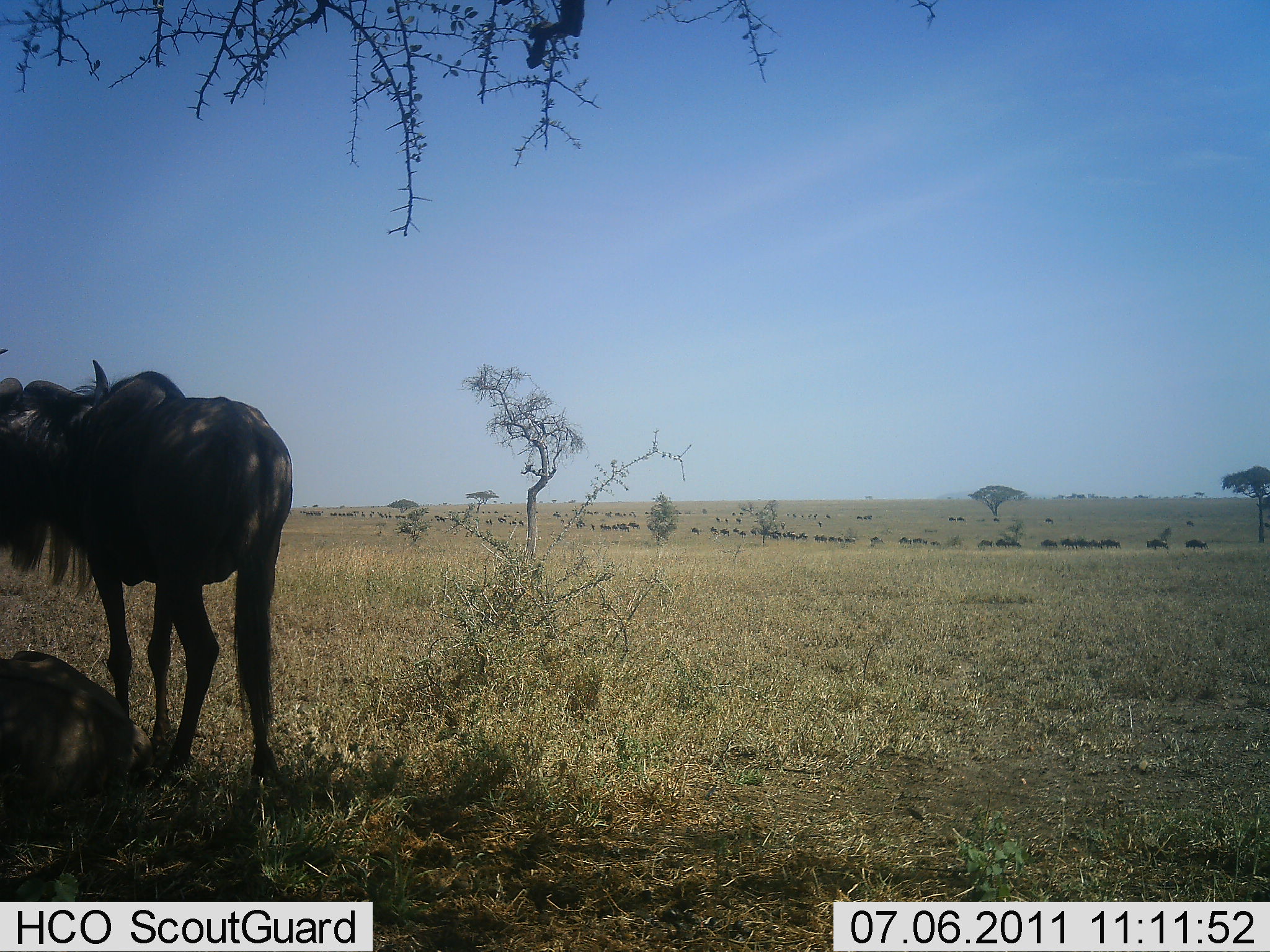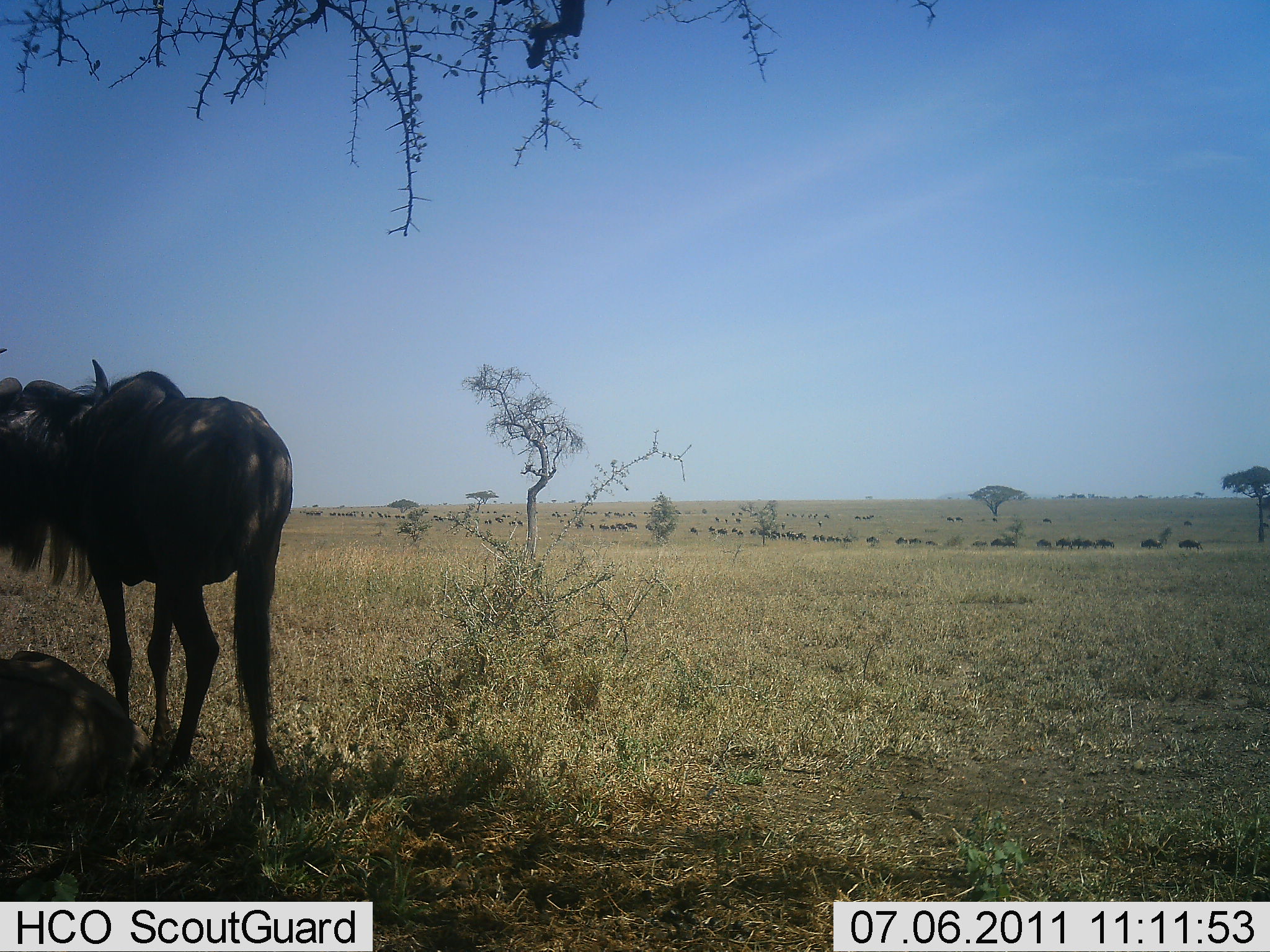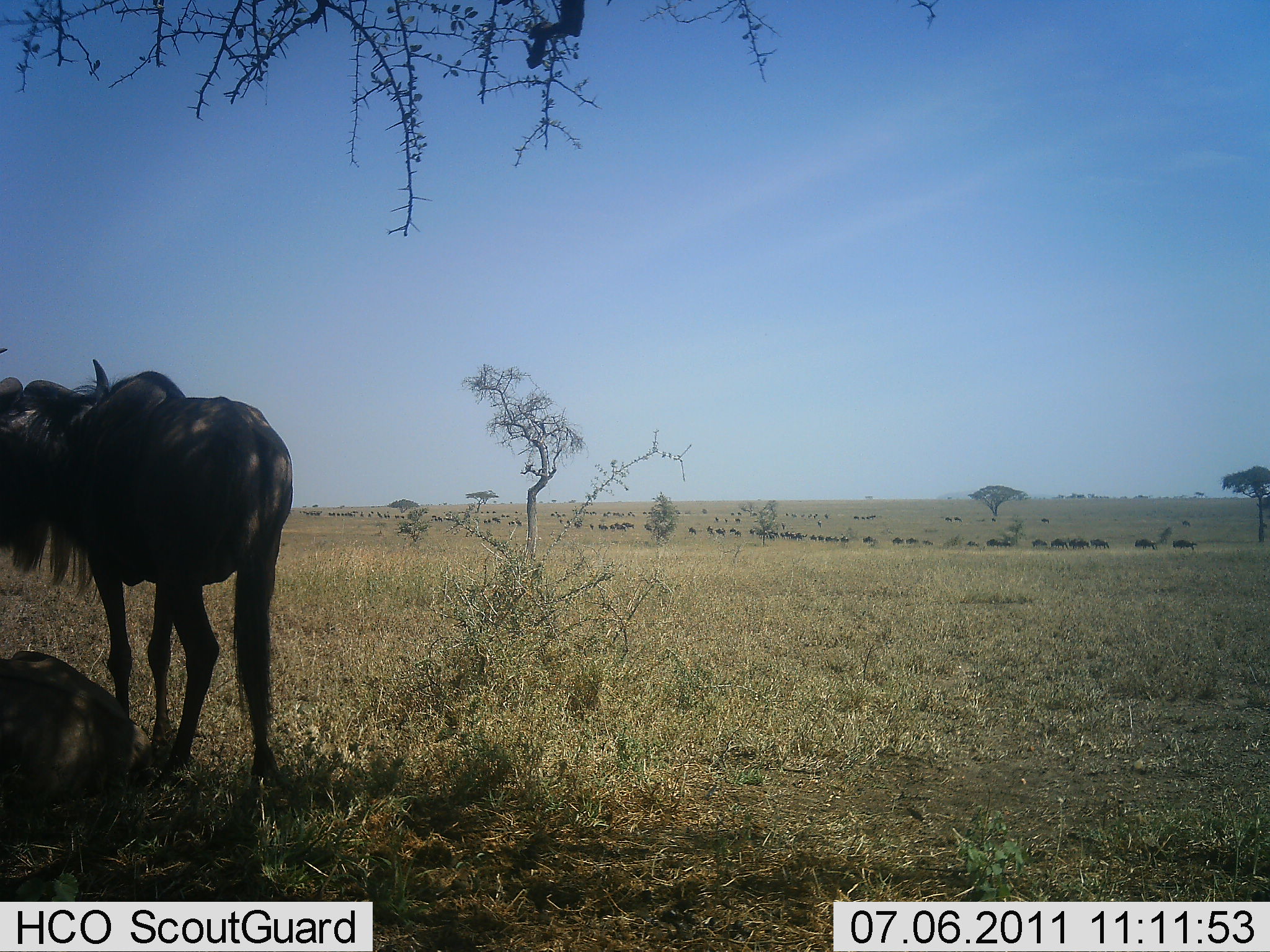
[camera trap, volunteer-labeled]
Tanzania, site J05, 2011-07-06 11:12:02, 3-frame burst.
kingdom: Animalia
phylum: Chordata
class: Mammalia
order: Artiodactyla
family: Bovidae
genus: Connochaetes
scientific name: Connochaetes taurinus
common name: blue wildebeest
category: wildebeest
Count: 51+.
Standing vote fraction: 100%.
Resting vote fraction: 80%.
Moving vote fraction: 50%.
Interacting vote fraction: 0%.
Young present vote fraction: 0%.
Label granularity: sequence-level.